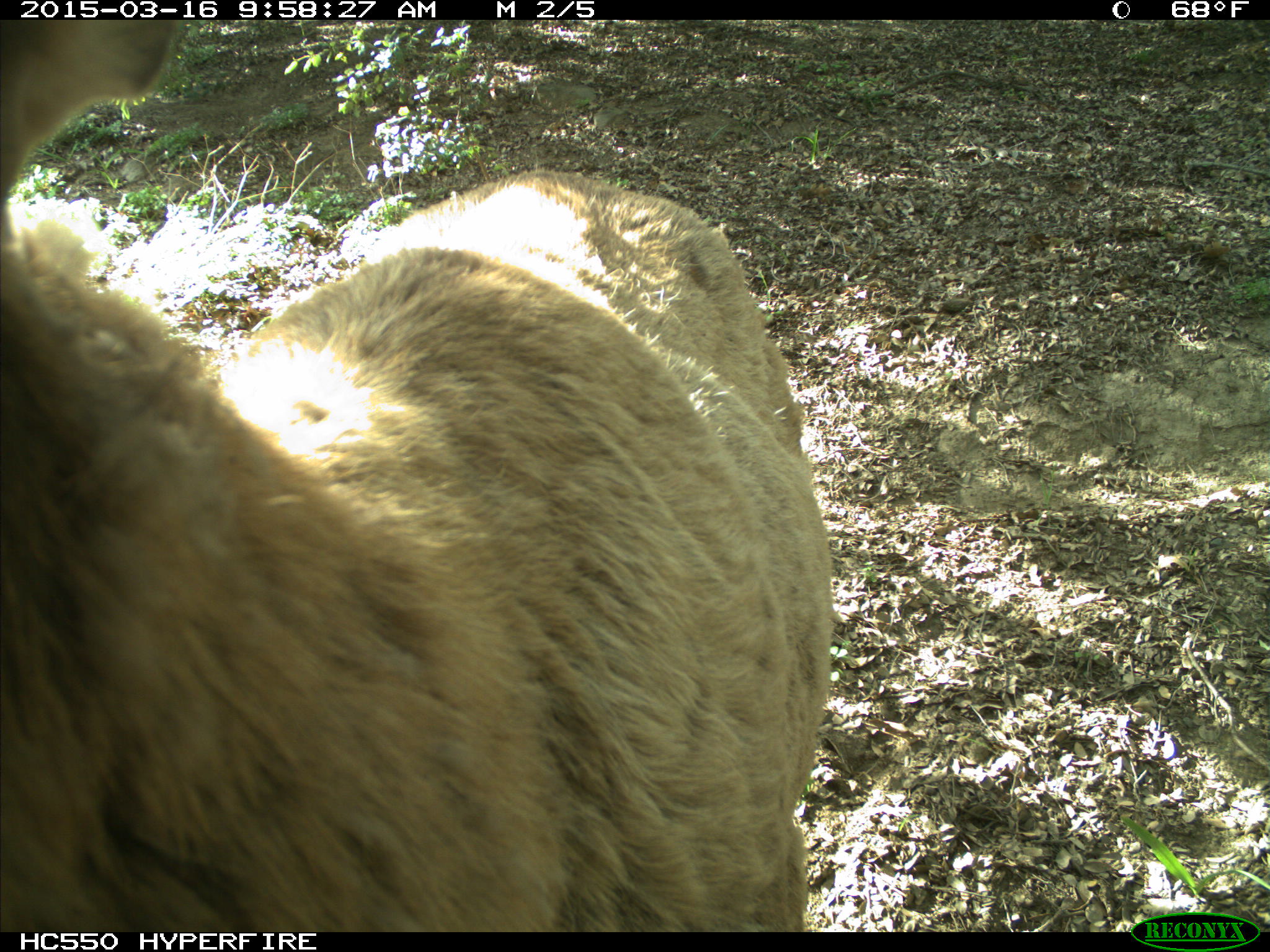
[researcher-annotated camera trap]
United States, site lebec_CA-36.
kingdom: Animalia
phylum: Chordata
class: Mammalia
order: Artiodactyla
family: Cervidae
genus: Cervus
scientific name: Cervus canadensis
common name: elk